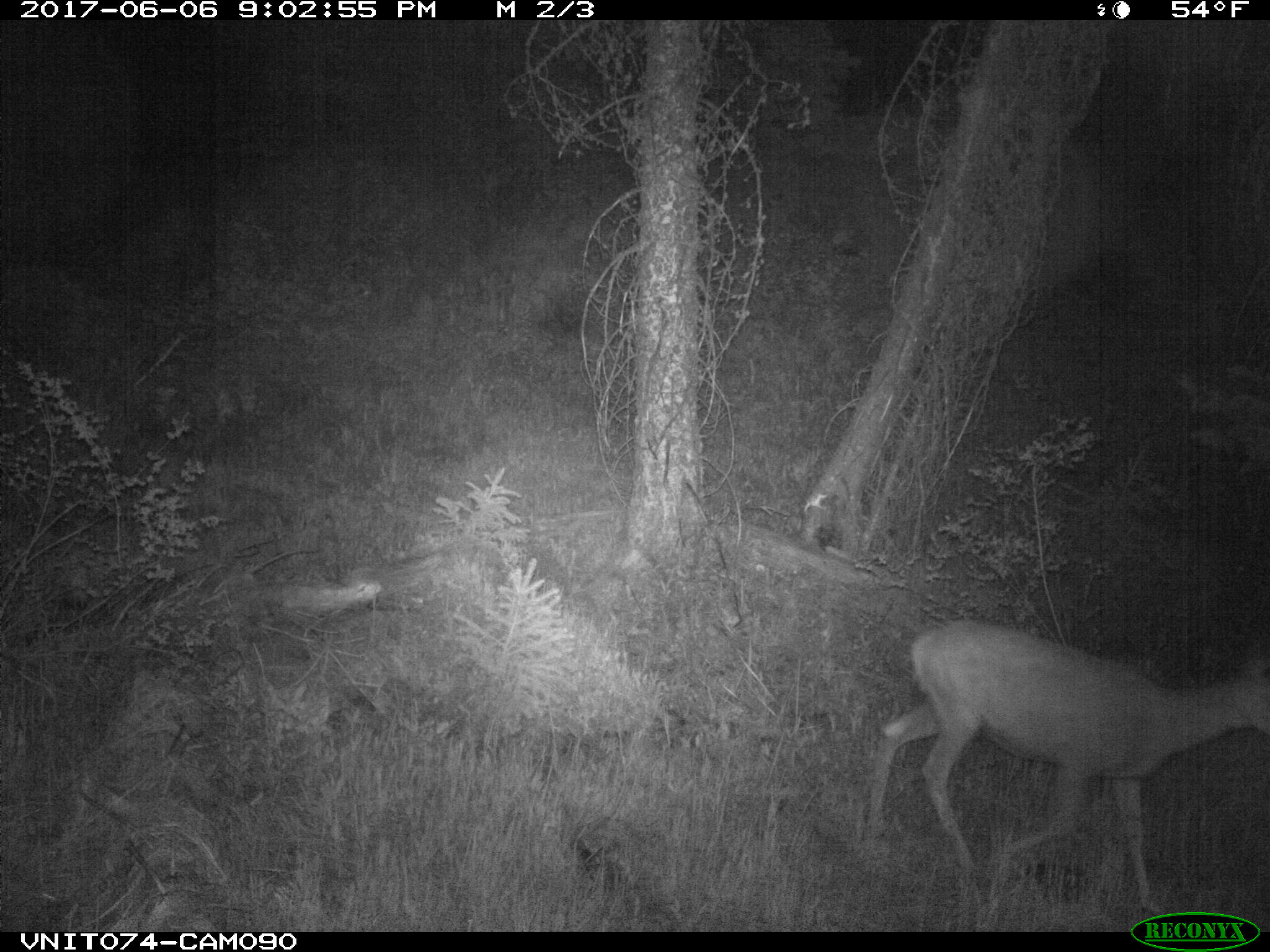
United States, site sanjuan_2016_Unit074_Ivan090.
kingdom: Animalia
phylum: Chordata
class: Mammalia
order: Artiodactyla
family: Cervidae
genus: Odocoileus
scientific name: Odocoileus hemionus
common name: mule deer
Odocoileus hemionus (mule deer).